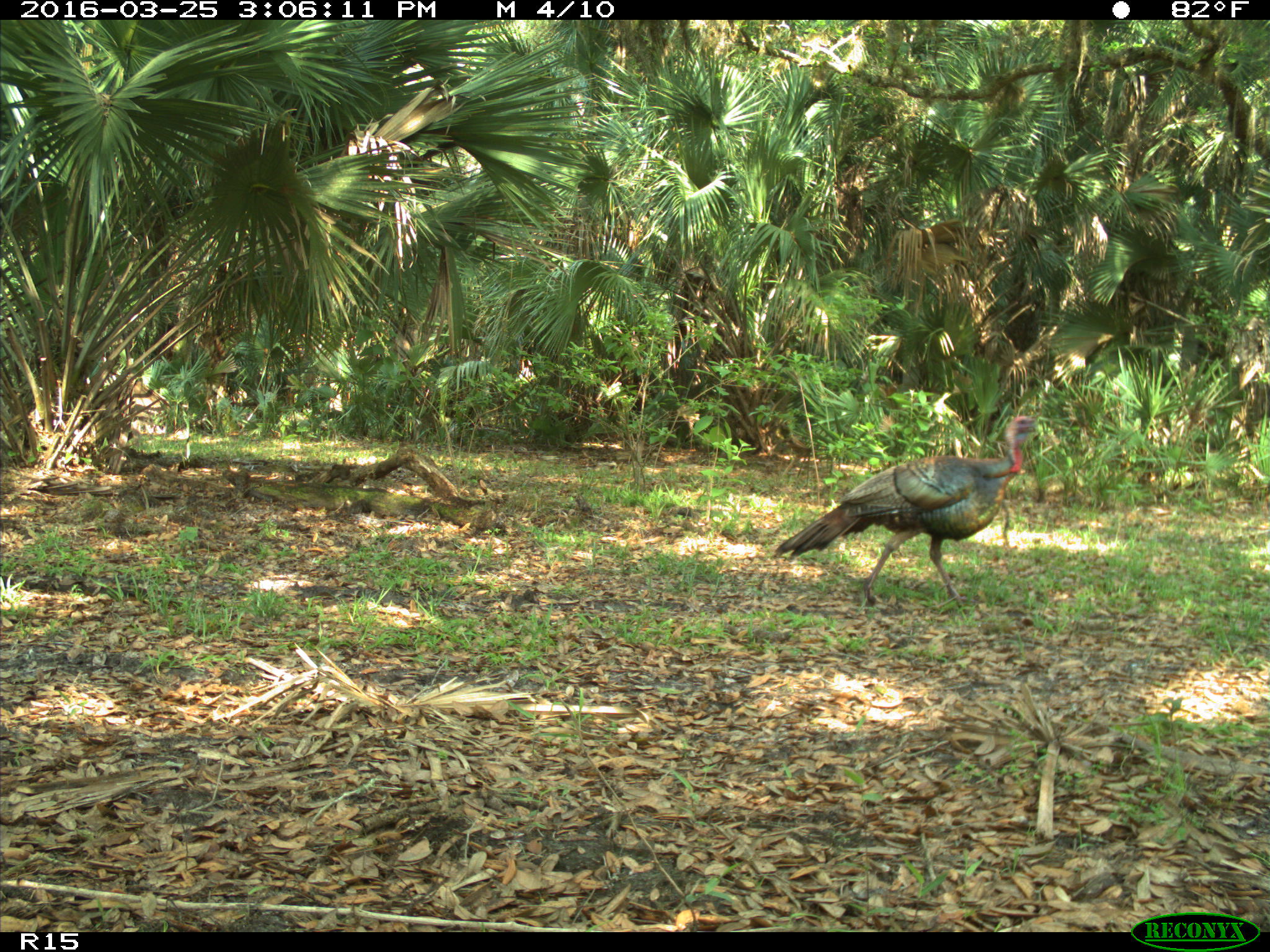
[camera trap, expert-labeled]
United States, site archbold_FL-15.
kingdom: Animalia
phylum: Chordata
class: Aves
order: Galliformes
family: Phasianidae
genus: Meleagris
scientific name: Meleagris gallopavo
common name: wild turkey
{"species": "Meleagris gallopavo (wild turkey)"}